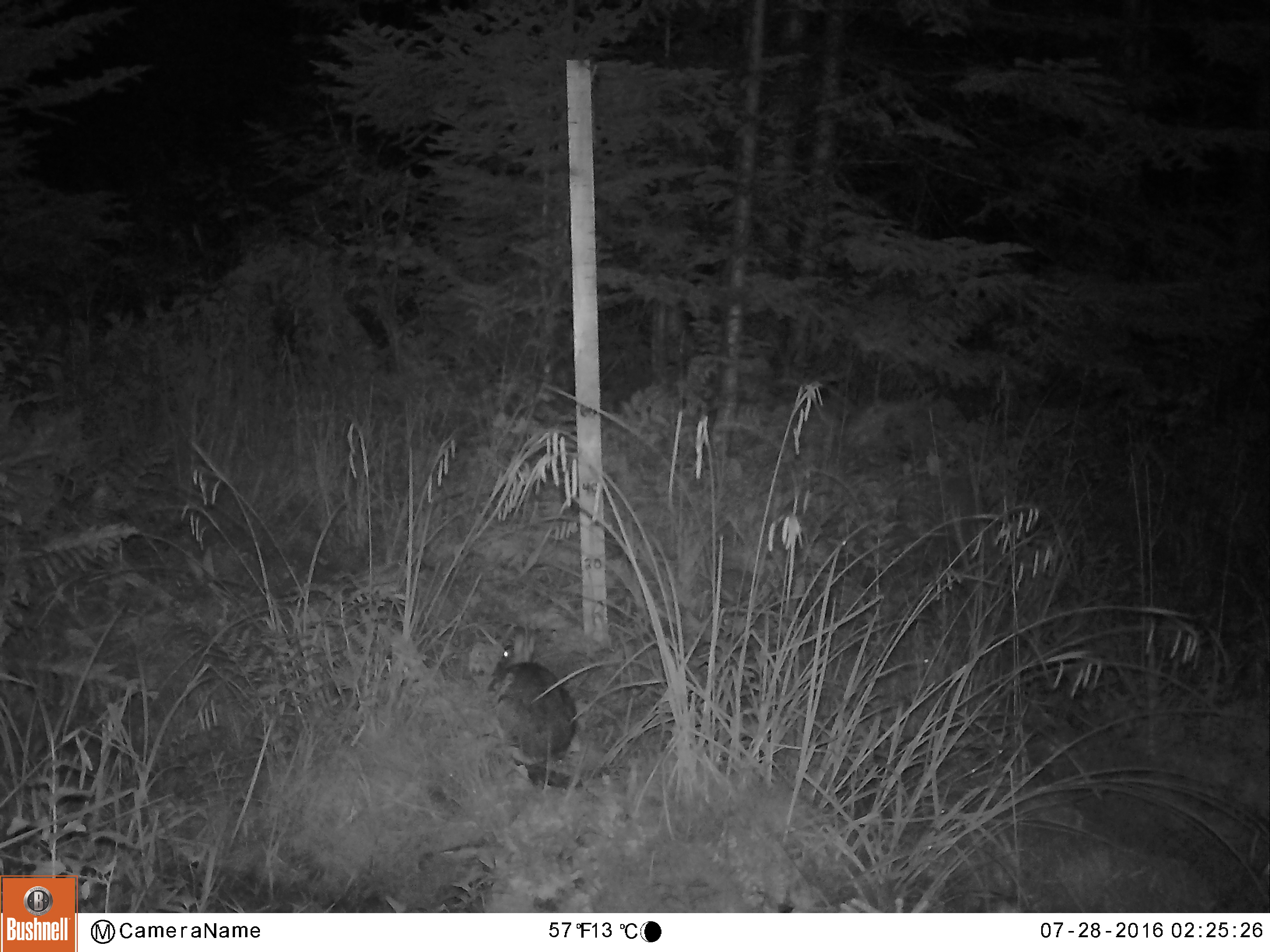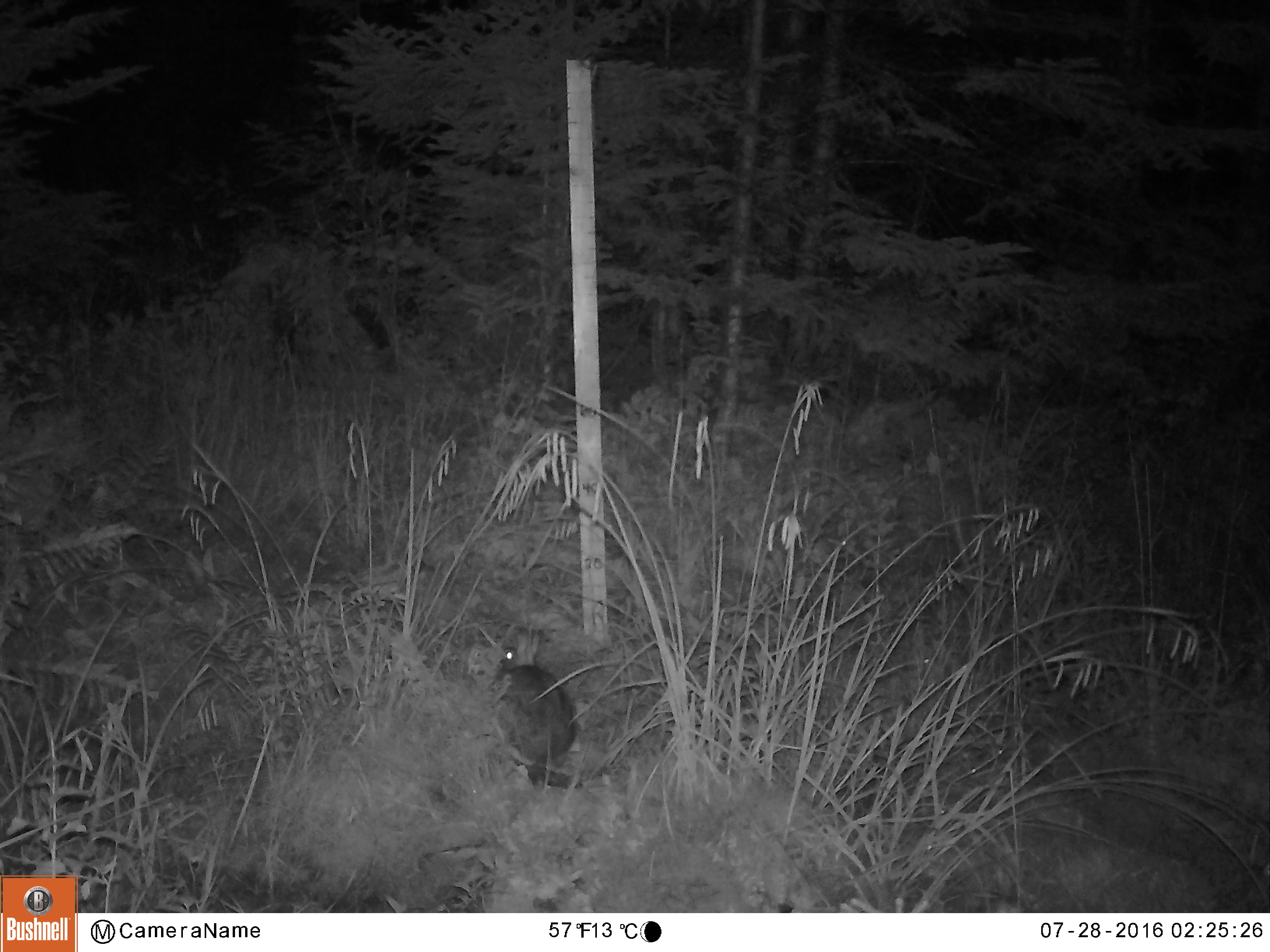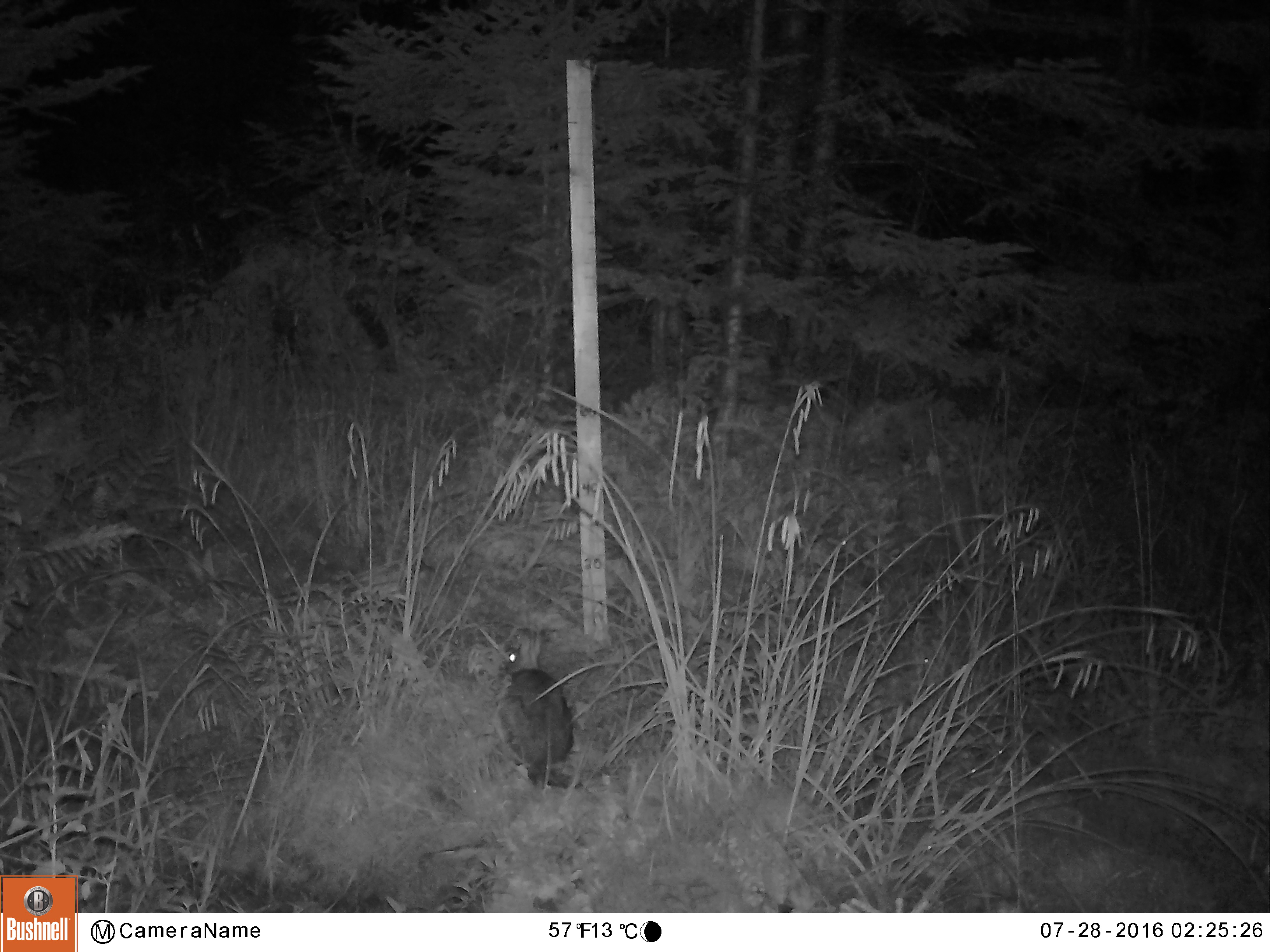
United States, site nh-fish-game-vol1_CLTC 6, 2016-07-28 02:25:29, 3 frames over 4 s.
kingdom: Animalia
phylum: Chordata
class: Mammalia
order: Lagomorpha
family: Leporidae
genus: Lepus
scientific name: Lepus americanus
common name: snowshoe hare